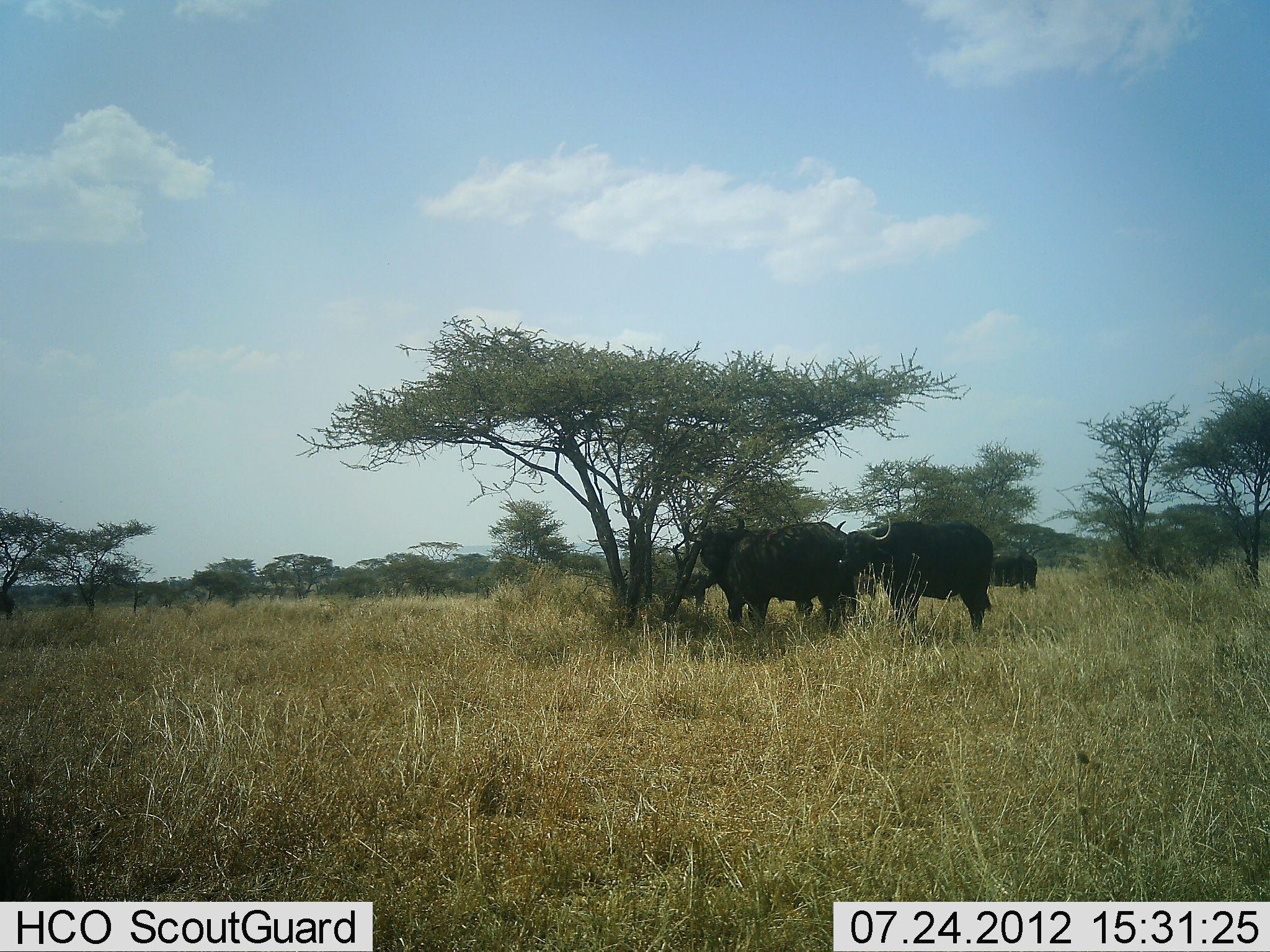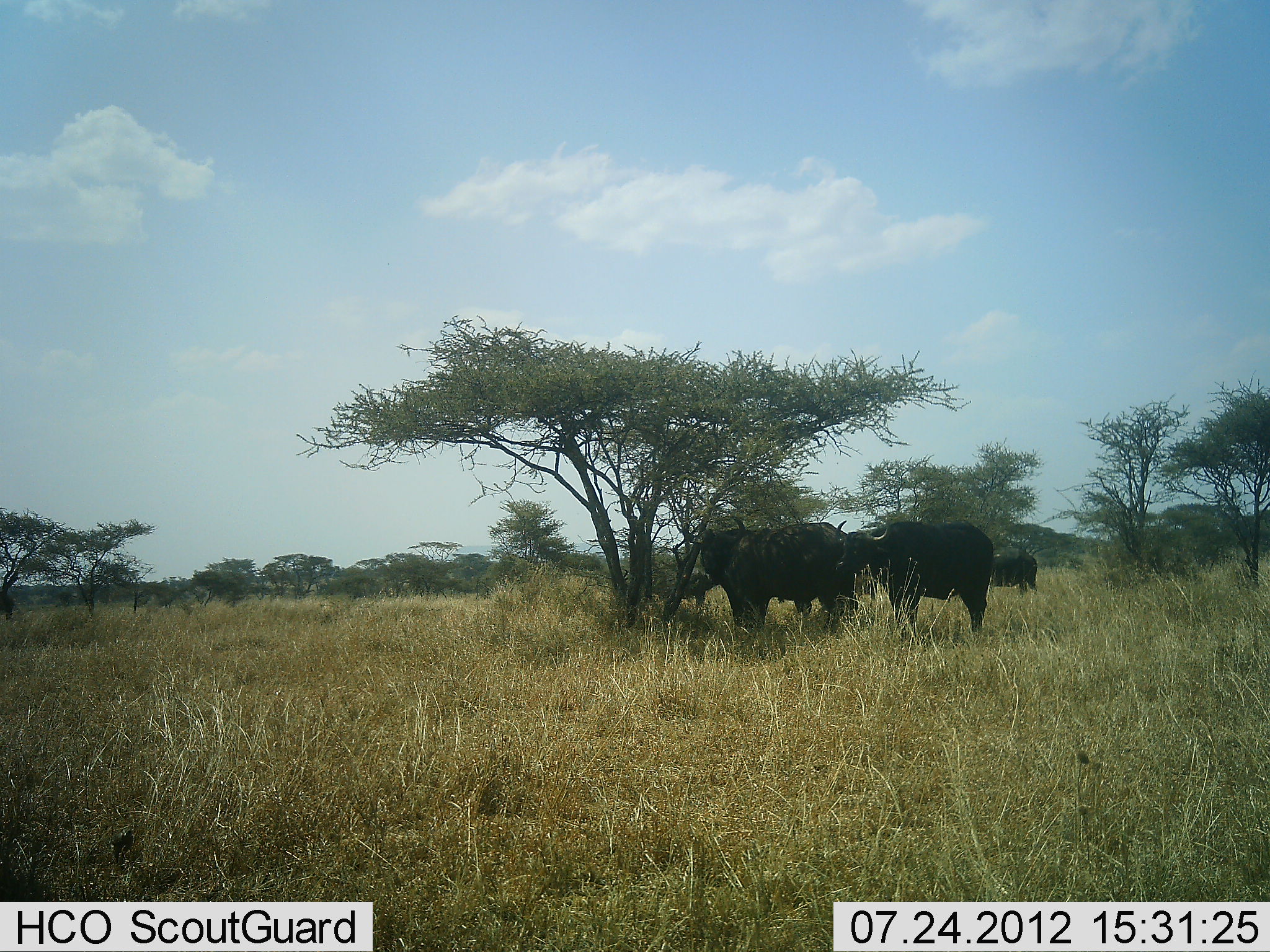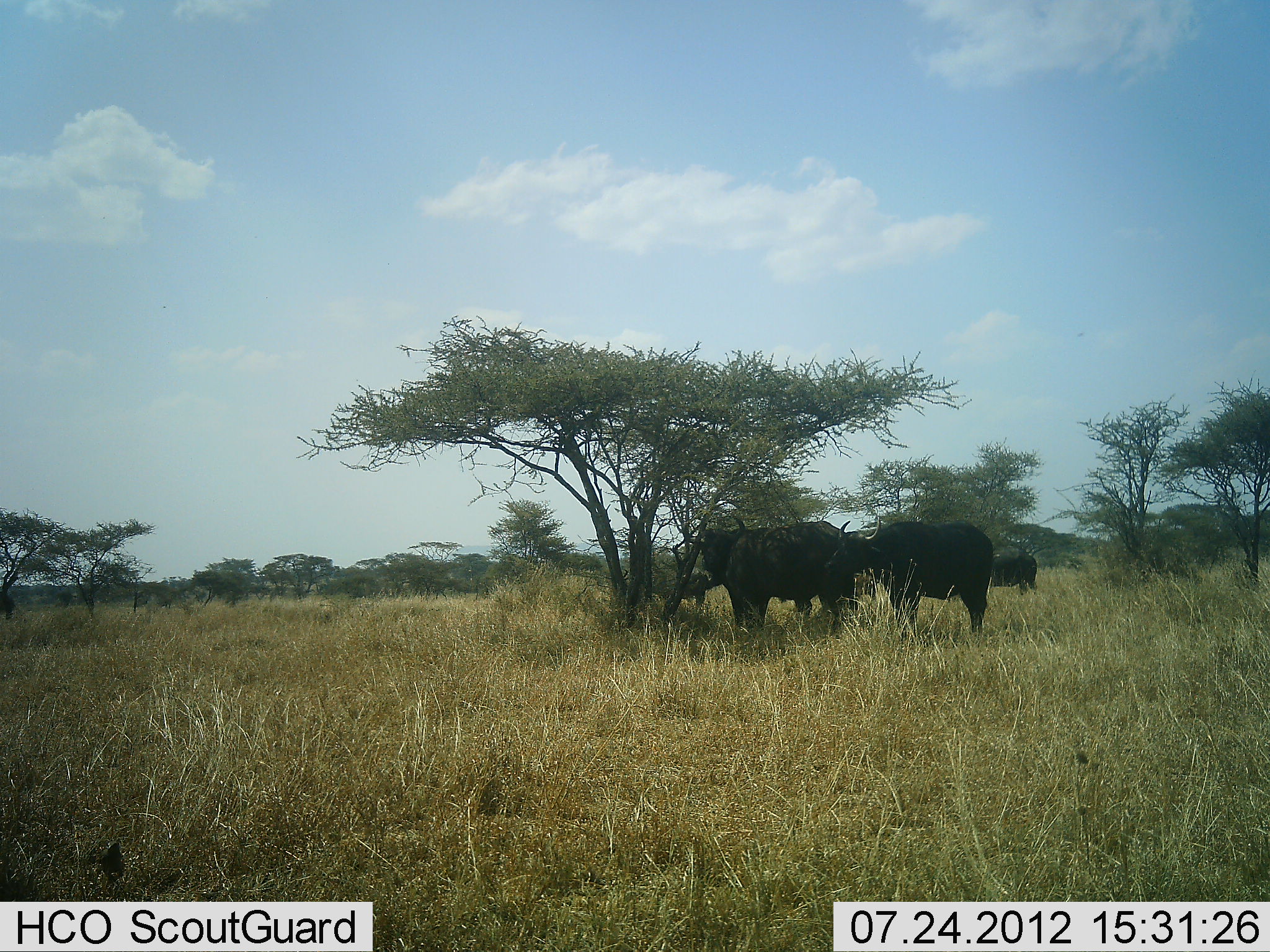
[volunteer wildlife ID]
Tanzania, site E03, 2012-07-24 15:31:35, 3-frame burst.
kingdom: Animalia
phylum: Chordata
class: Mammalia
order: Artiodactyla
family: Bovidae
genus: Syncerus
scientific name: Syncerus caffer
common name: cape buffalo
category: buffalo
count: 4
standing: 100%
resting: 0%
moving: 0%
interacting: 0%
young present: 0%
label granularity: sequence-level